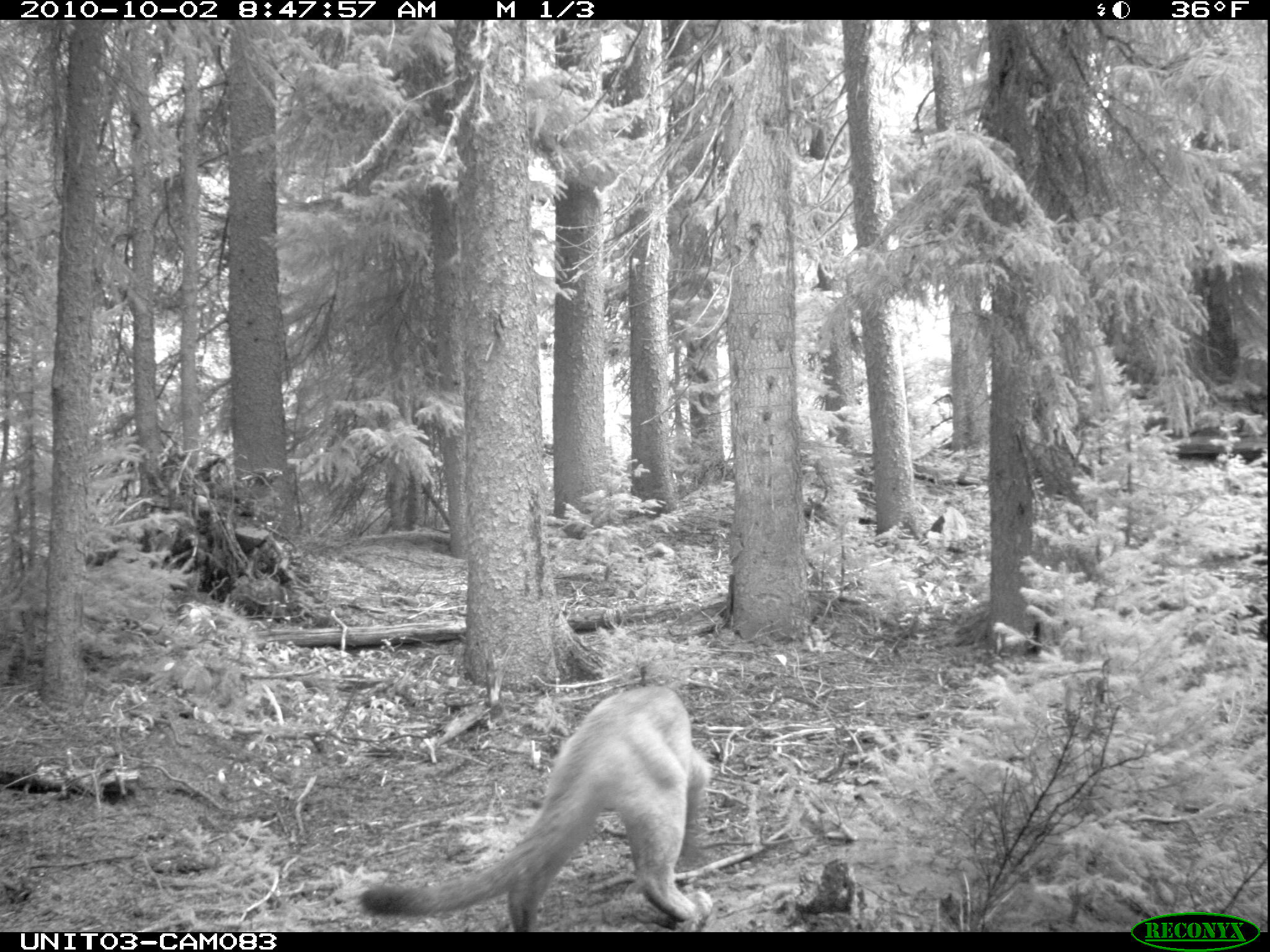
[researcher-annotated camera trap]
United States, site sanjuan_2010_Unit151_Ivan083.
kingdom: Animalia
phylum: Chordata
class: Mammalia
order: Carnivora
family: Felidae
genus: Puma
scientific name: Puma concolor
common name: mountain lion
Puma concolor (mountain lion).